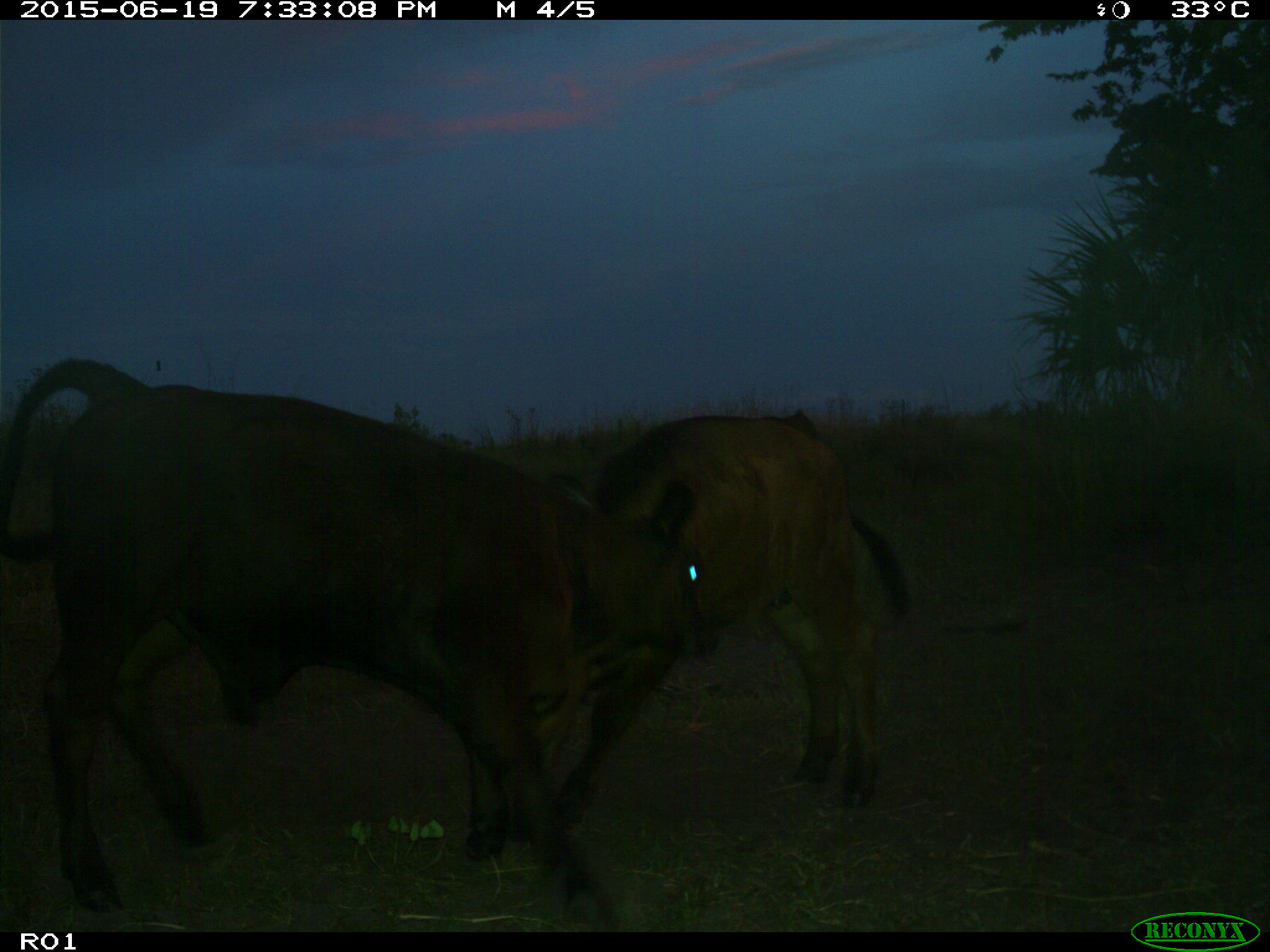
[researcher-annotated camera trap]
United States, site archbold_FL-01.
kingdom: Animalia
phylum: Chordata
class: Mammalia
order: Artiodactyla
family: Bovidae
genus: Bos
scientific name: Bos taurus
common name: domestic cow